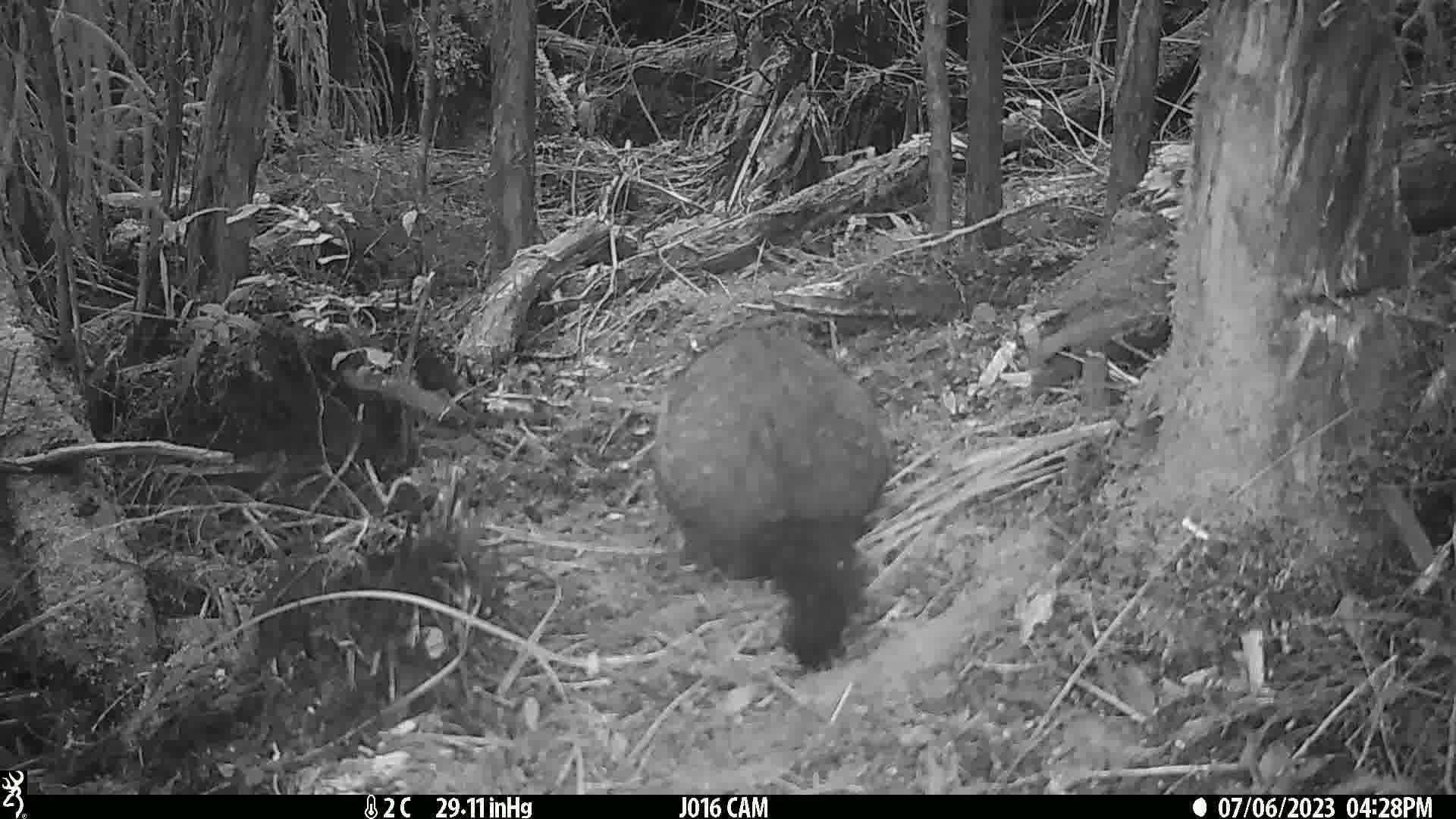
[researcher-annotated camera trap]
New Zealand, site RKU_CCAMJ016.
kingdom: Animalia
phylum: Chordata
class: Mammalia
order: Diprotodontia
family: Phalangeridae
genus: Trichosurus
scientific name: Trichosurus vulpecula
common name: common brushtail possum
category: possum